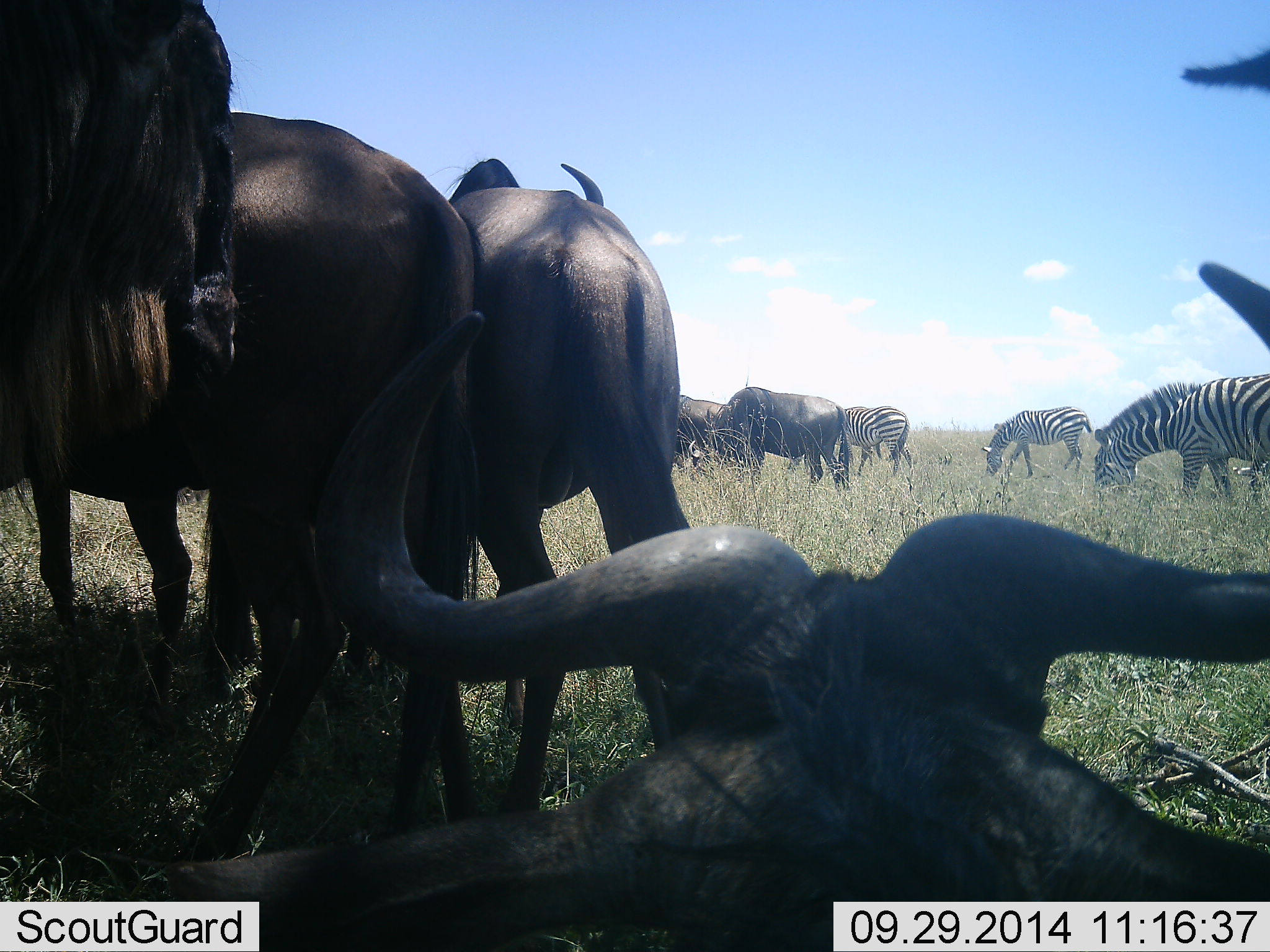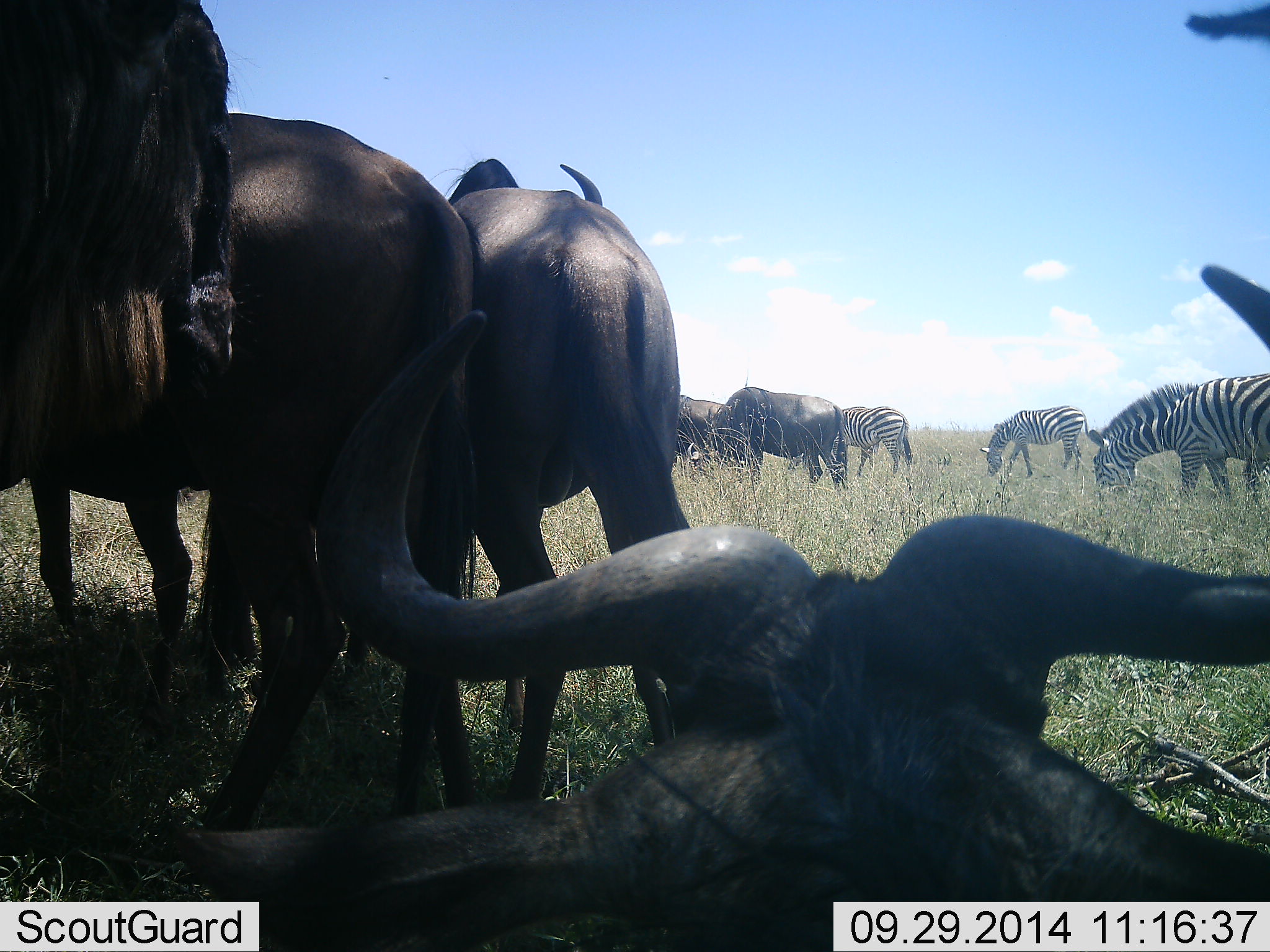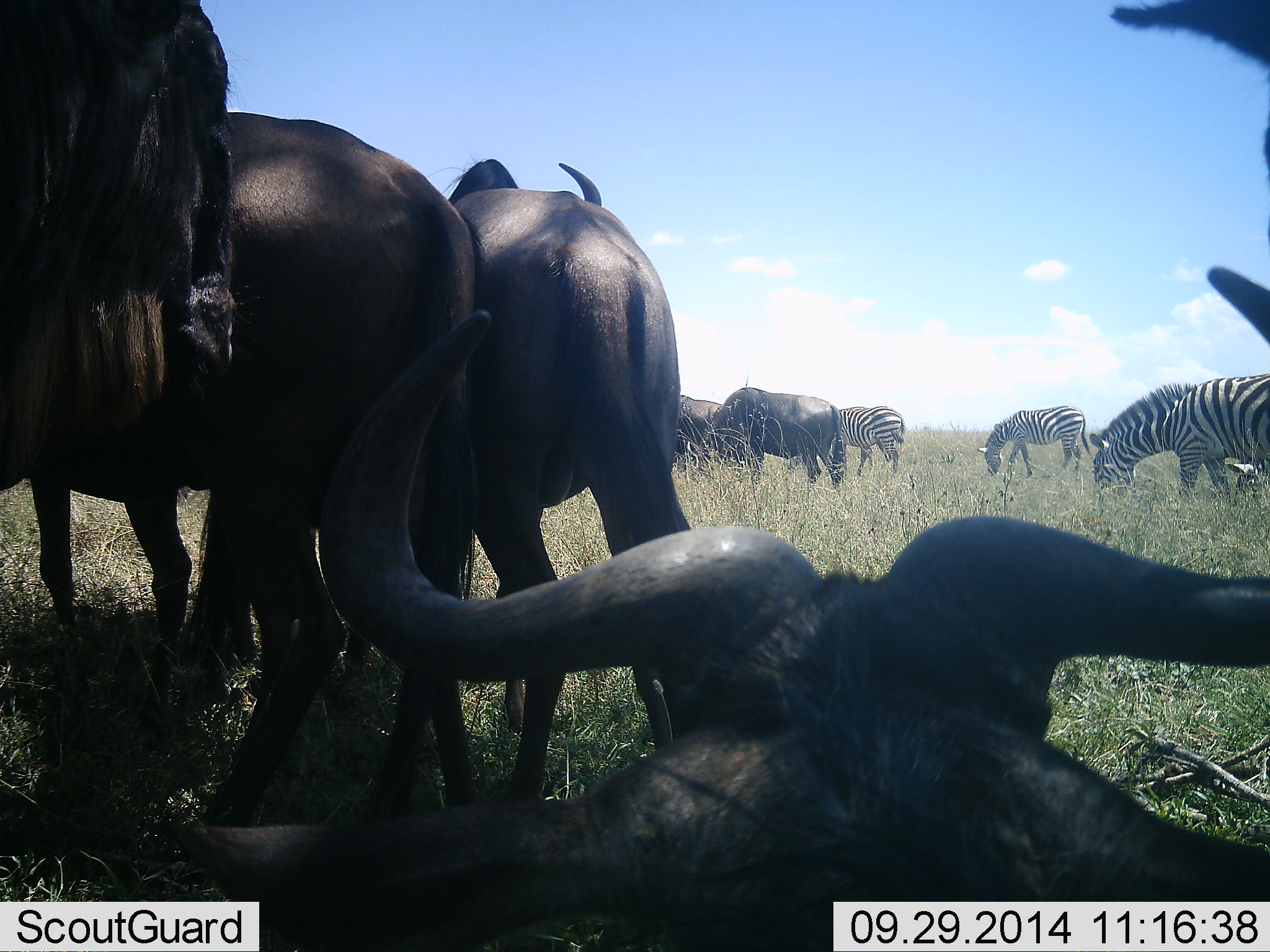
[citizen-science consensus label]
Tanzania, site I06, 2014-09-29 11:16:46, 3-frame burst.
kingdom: Animalia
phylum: Chordata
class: Mammalia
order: Artiodactyla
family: Bovidae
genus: Connochaetes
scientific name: Connochaetes taurinus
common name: blue wildebeest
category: wildebeest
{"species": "wildebeest (blue wildebeest) (Connochaetes taurinus)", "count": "5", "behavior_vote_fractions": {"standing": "70%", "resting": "100%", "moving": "0%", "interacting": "0%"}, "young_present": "0%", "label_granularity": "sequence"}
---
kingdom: Animalia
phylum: Chordata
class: Mammalia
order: Perissodactyla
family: Equidae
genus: Equus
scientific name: Equus quagga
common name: plains zebra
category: zebra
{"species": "zebra (plains zebra) (Equus quagga)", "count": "3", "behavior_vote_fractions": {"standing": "33%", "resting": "0%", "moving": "0%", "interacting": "0%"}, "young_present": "0%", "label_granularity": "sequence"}